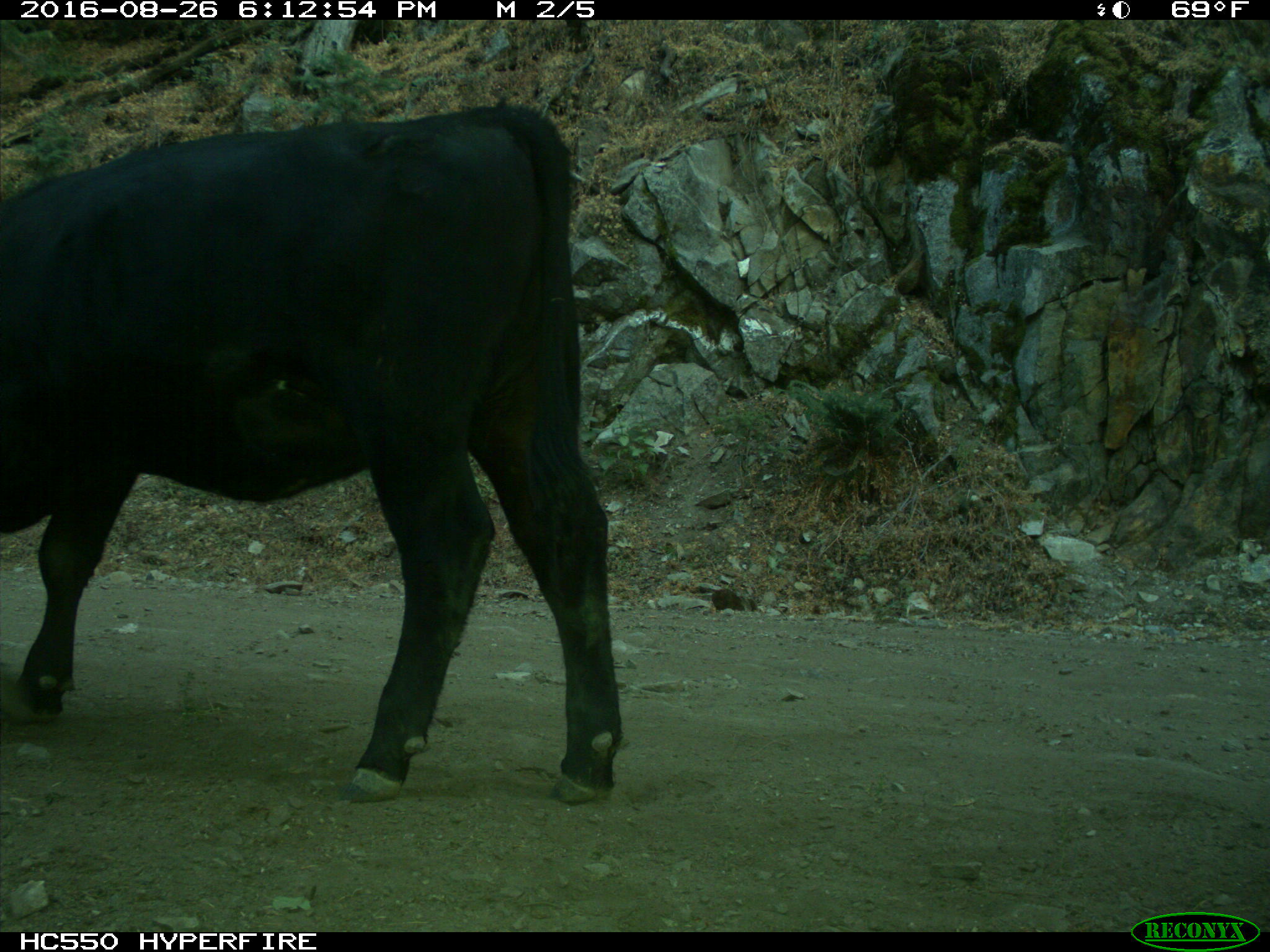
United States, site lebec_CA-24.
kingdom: Animalia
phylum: Chordata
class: Mammalia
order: Artiodactyla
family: Bovidae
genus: Bos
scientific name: Bos taurus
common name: domestic cow